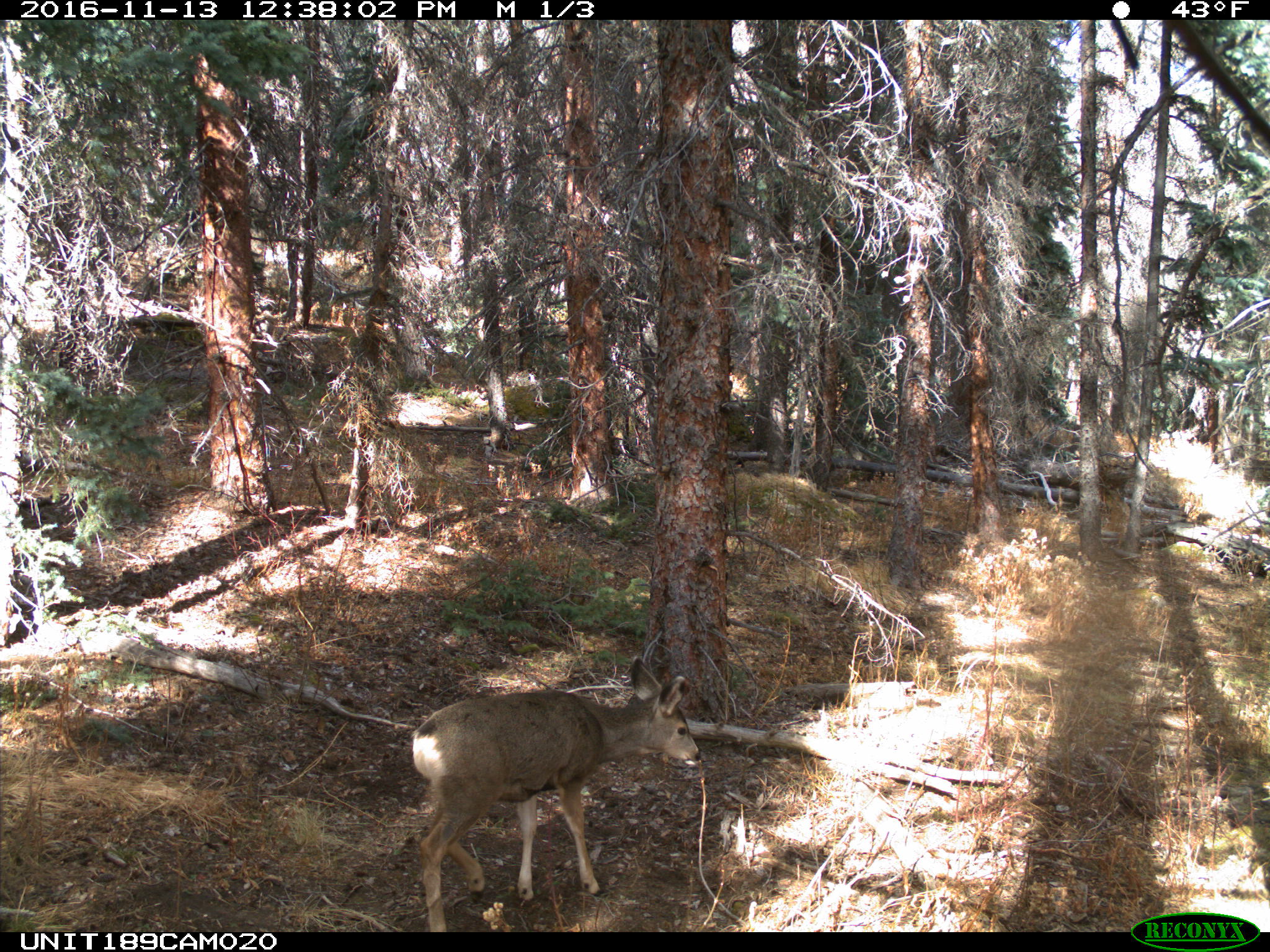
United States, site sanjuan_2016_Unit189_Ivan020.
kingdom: Animalia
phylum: Chordata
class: Mammalia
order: Artiodactyla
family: Cervidae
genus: Odocoileus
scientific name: Odocoileus hemionus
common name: mule deer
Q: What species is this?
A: Odocoileus hemionus (mule deer).